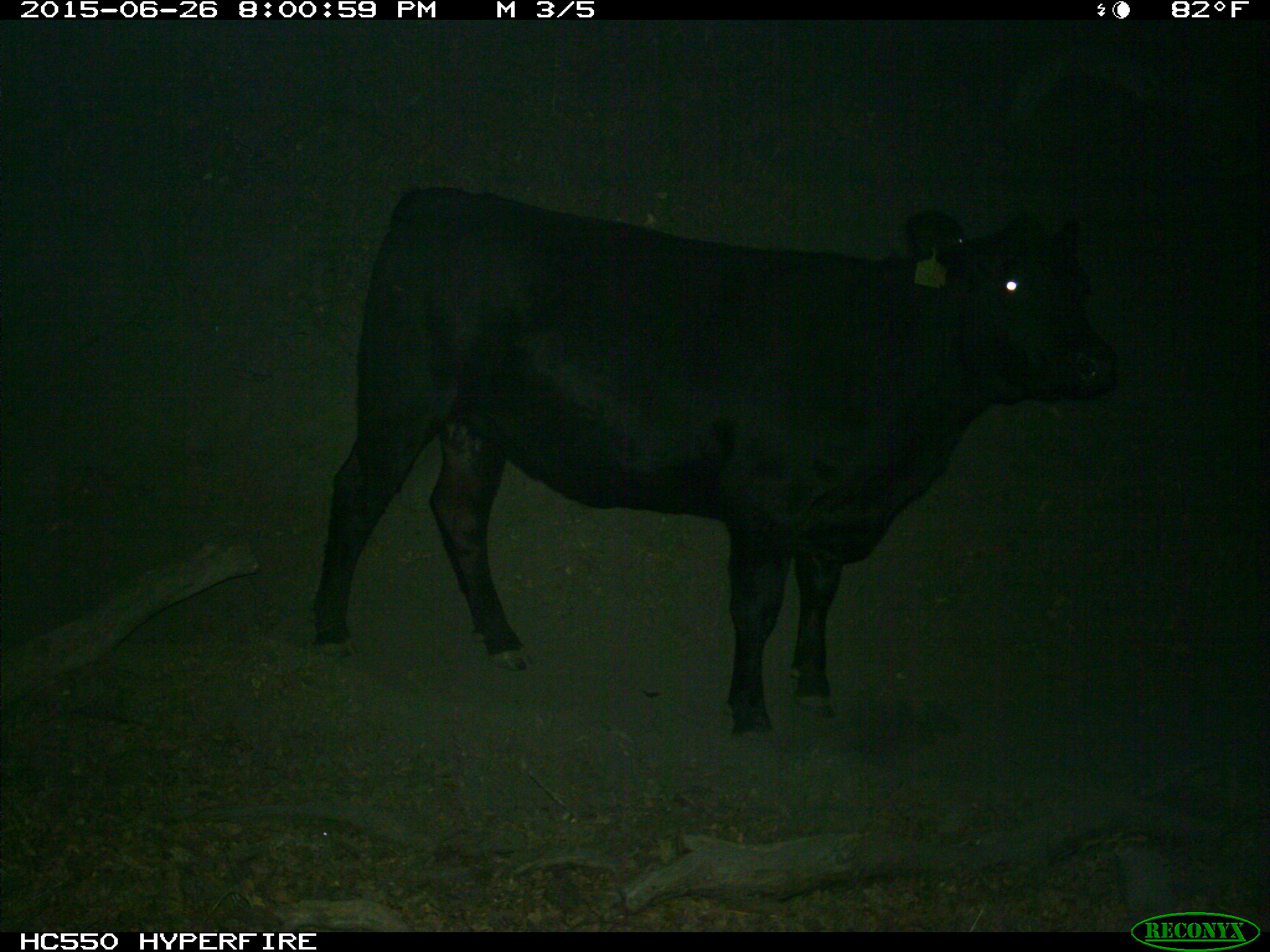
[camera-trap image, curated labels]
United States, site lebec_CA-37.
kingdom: Animalia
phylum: Chordata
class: Mammalia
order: Artiodactyla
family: Bovidae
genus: Bos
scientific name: Bos taurus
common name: domestic cow